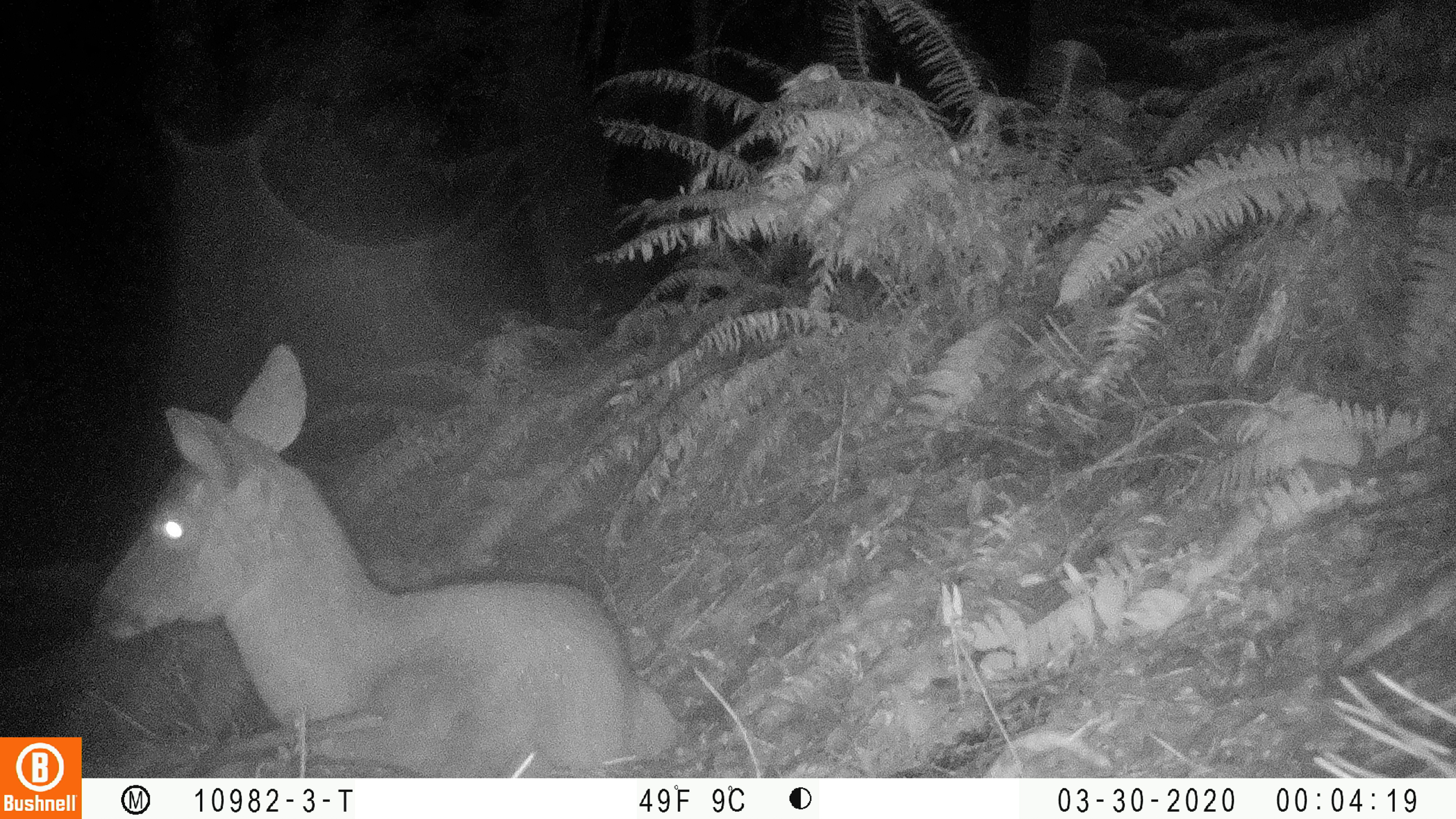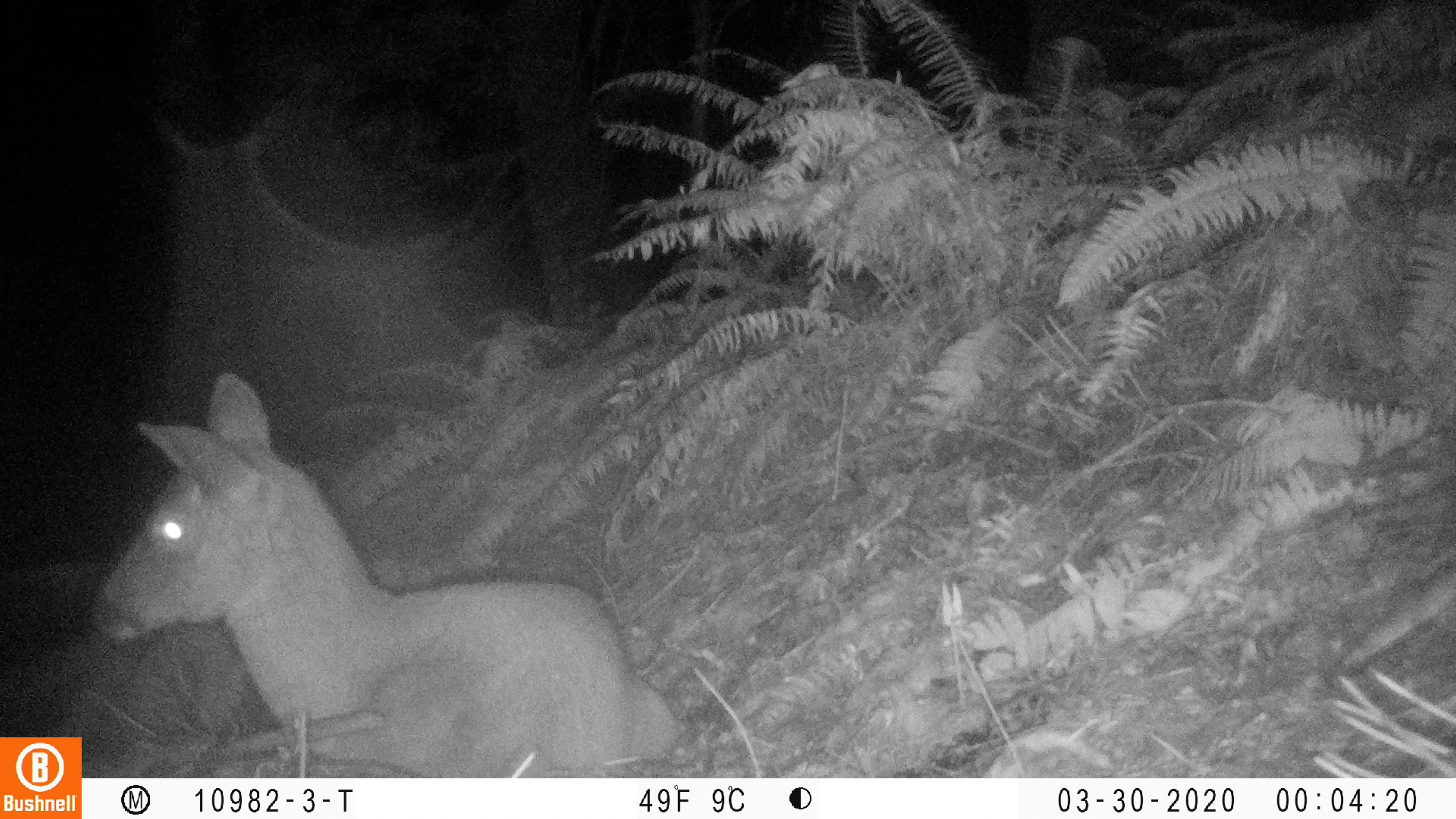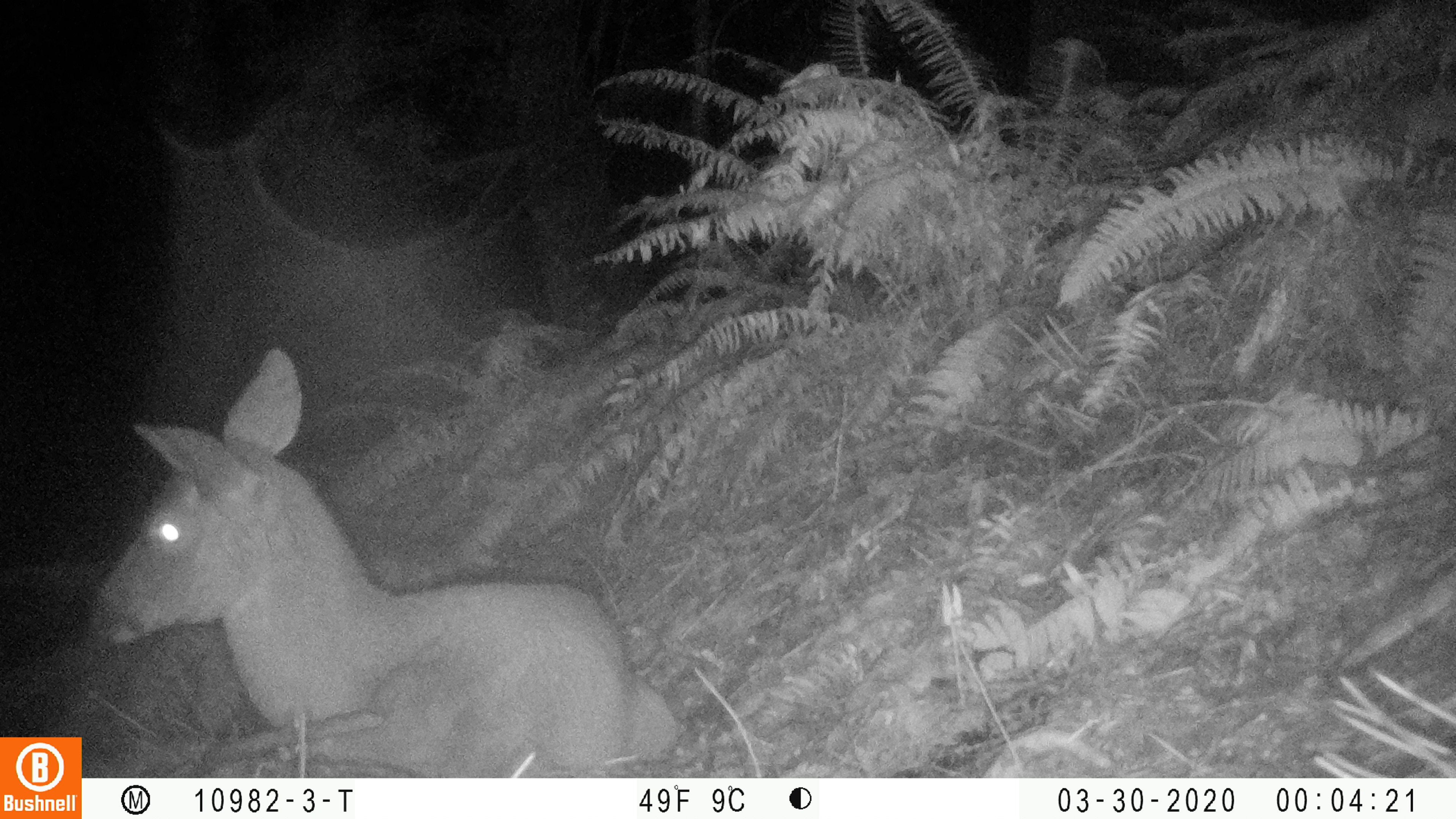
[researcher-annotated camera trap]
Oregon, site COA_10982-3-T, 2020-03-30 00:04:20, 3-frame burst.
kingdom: Animalia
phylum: Chordata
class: Mammalia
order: Artiodactyla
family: Cervidae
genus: Odocoileus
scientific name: Odocoileus hemionus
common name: black-tailed deer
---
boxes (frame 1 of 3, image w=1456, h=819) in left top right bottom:
black-tailed deer: 90 336 681 766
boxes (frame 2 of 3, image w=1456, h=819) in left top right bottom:
black-tailed deer: 88 363 679 768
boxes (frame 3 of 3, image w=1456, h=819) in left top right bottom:
black-tailed deer: 93 342 683 770